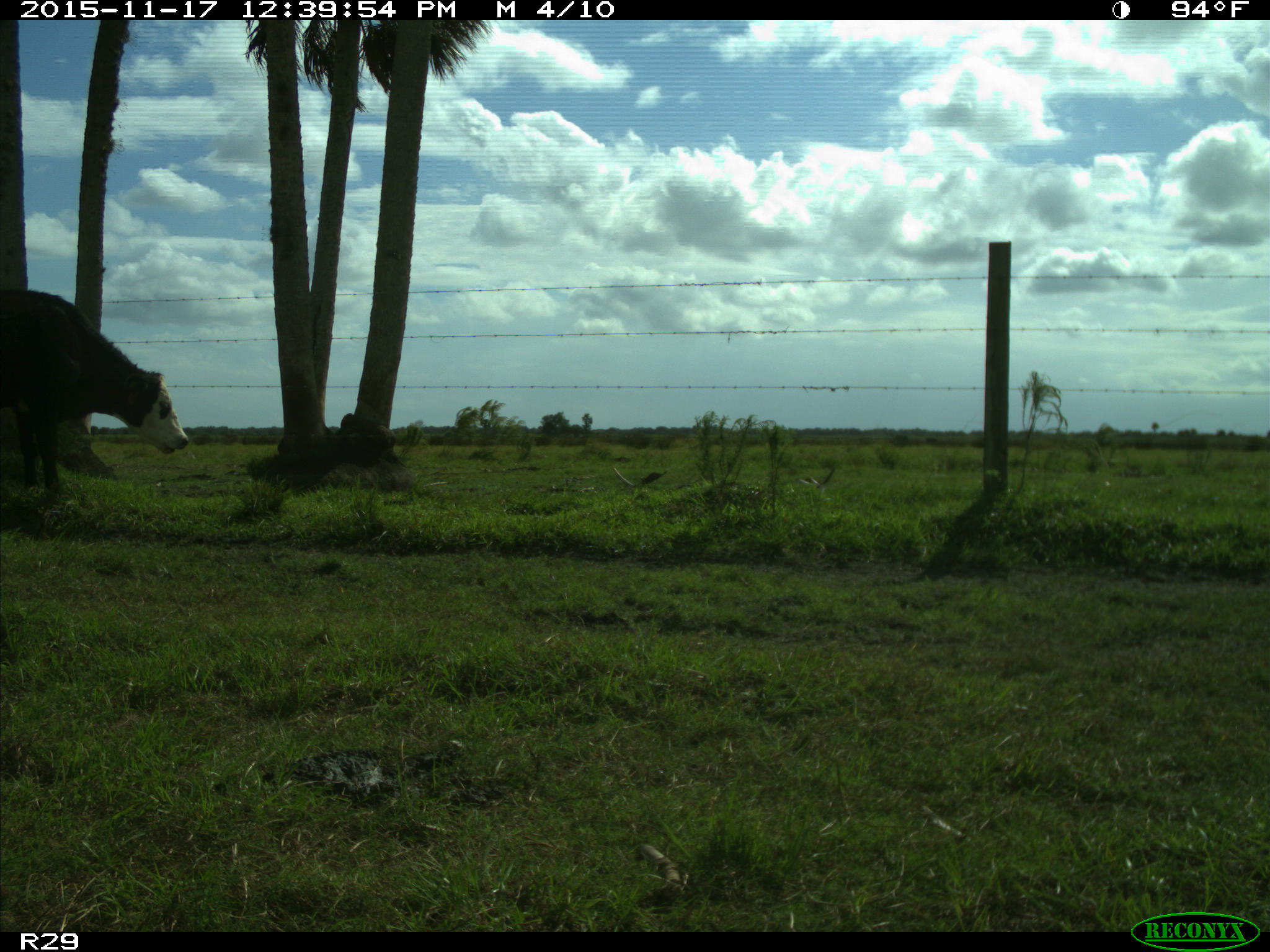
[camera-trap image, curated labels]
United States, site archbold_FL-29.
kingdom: Animalia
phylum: Chordata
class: Mammalia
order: Artiodactyla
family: Bovidae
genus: Bos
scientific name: Bos taurus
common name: domestic cow